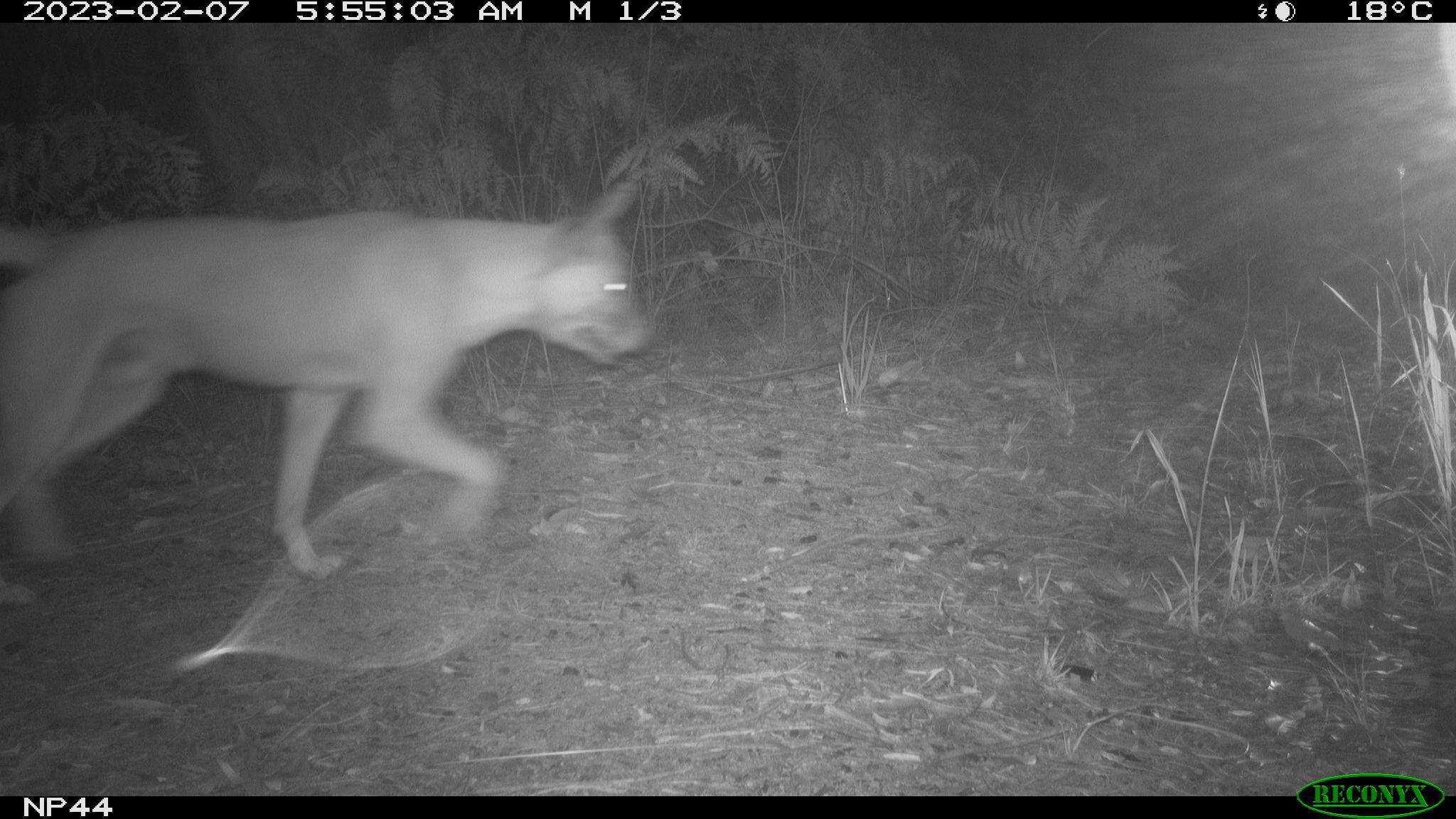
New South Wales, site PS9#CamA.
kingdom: Animalia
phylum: Chordata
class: Mammalia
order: Carnivora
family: Canidae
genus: Canis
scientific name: Canis familiaris dingo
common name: dingo